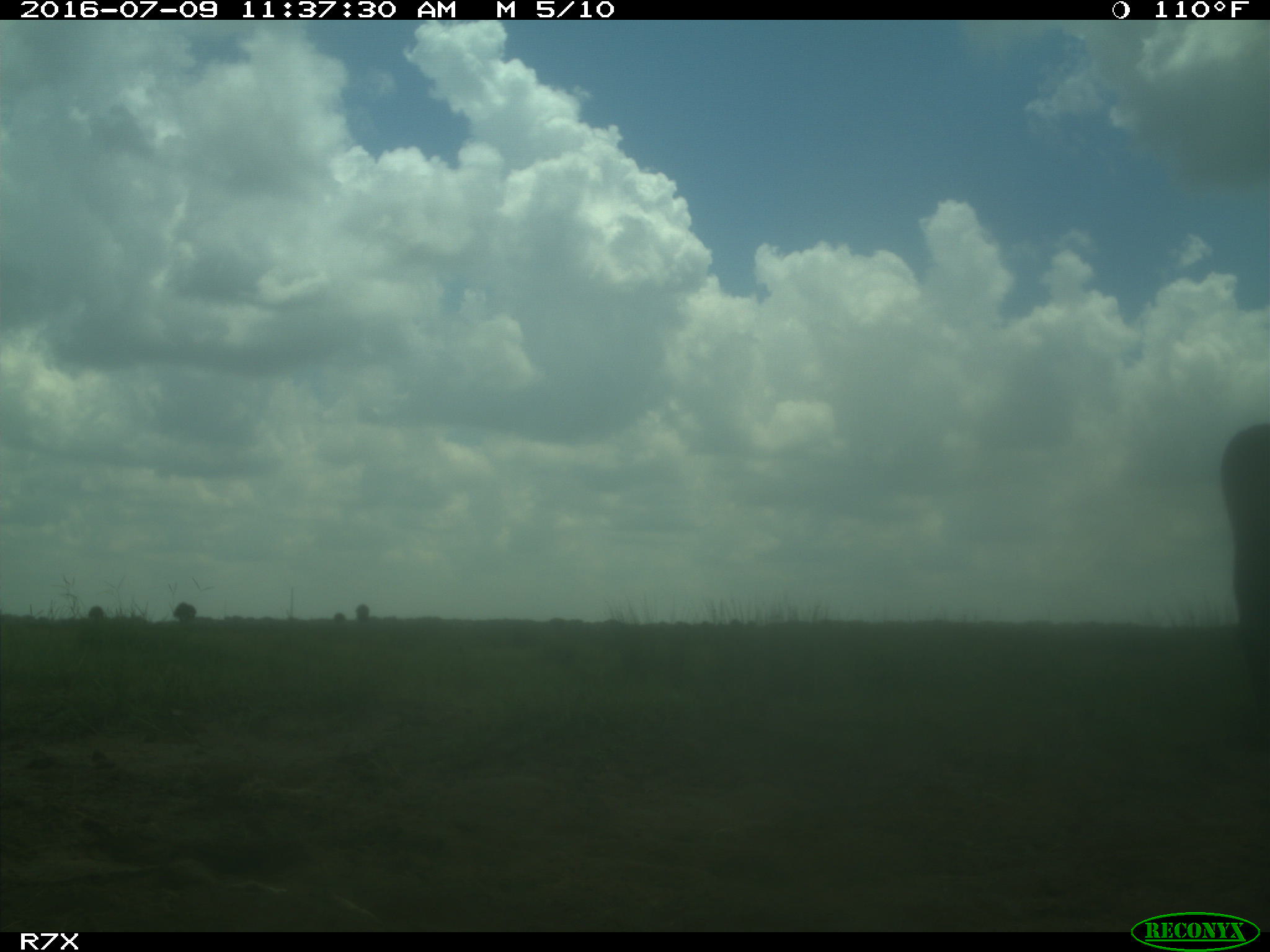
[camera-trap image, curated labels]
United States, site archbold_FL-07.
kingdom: Animalia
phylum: Chordata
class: Mammalia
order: Artiodactyla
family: Bovidae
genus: Bos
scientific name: Bos taurus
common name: domestic cow